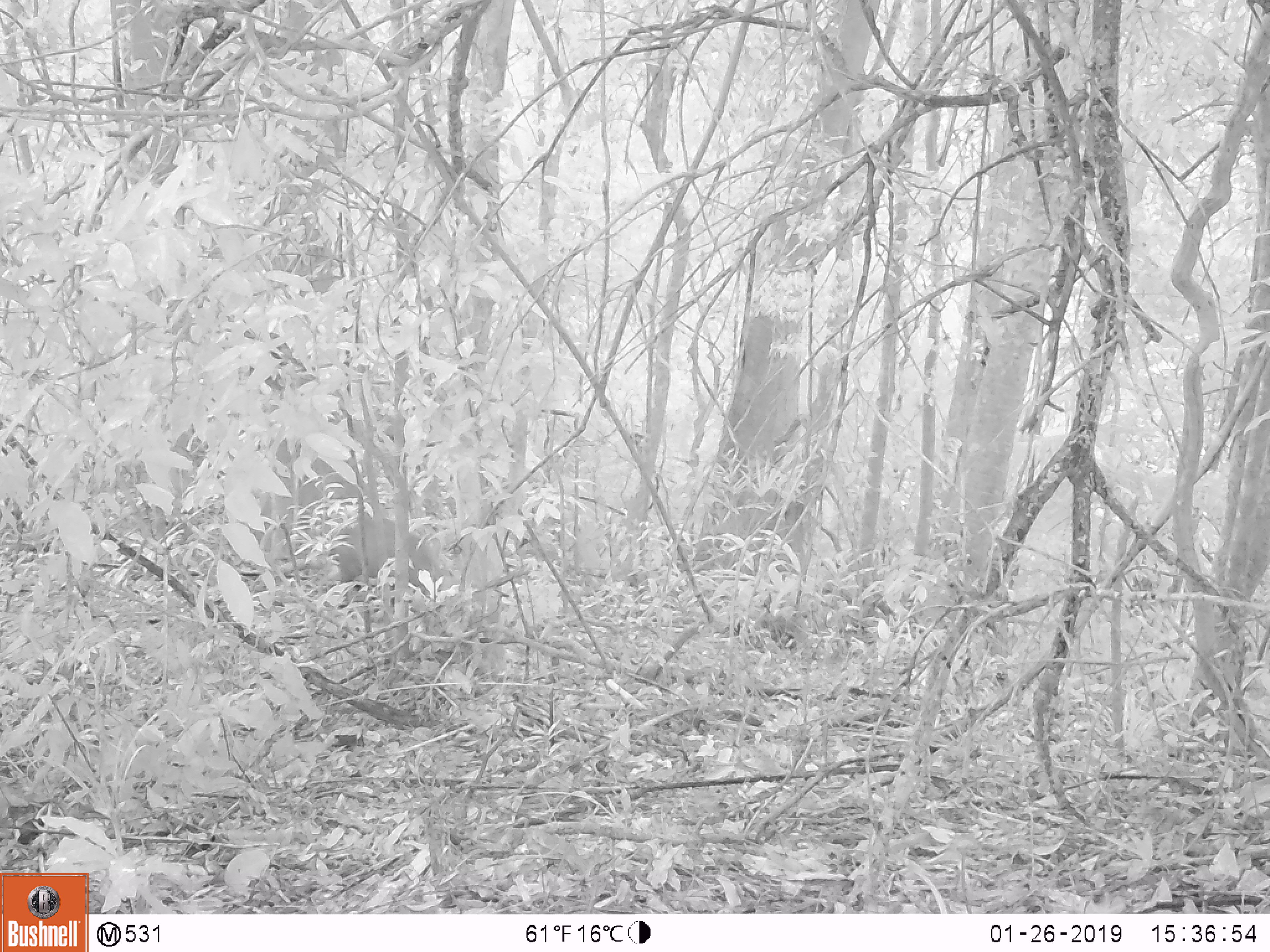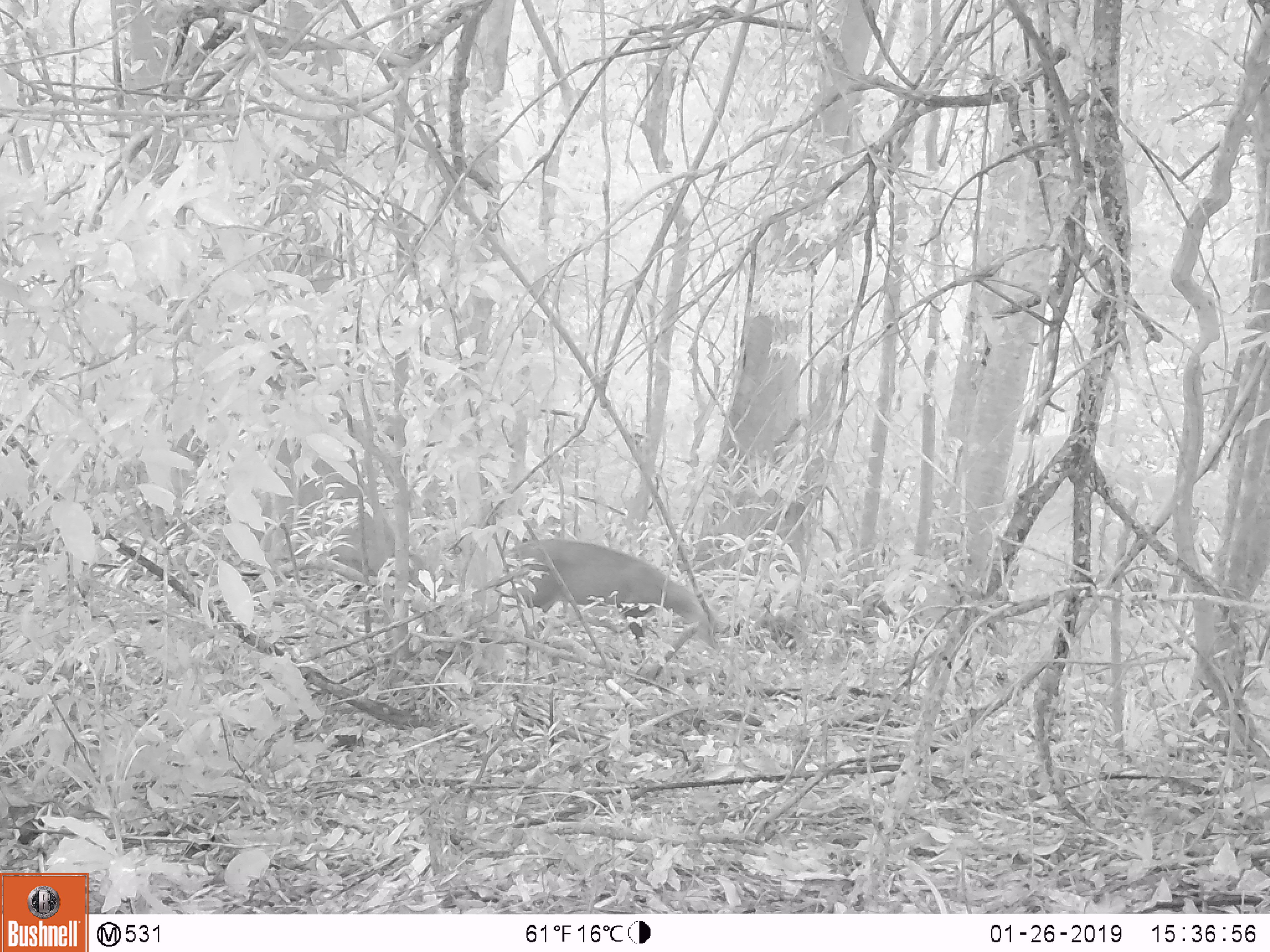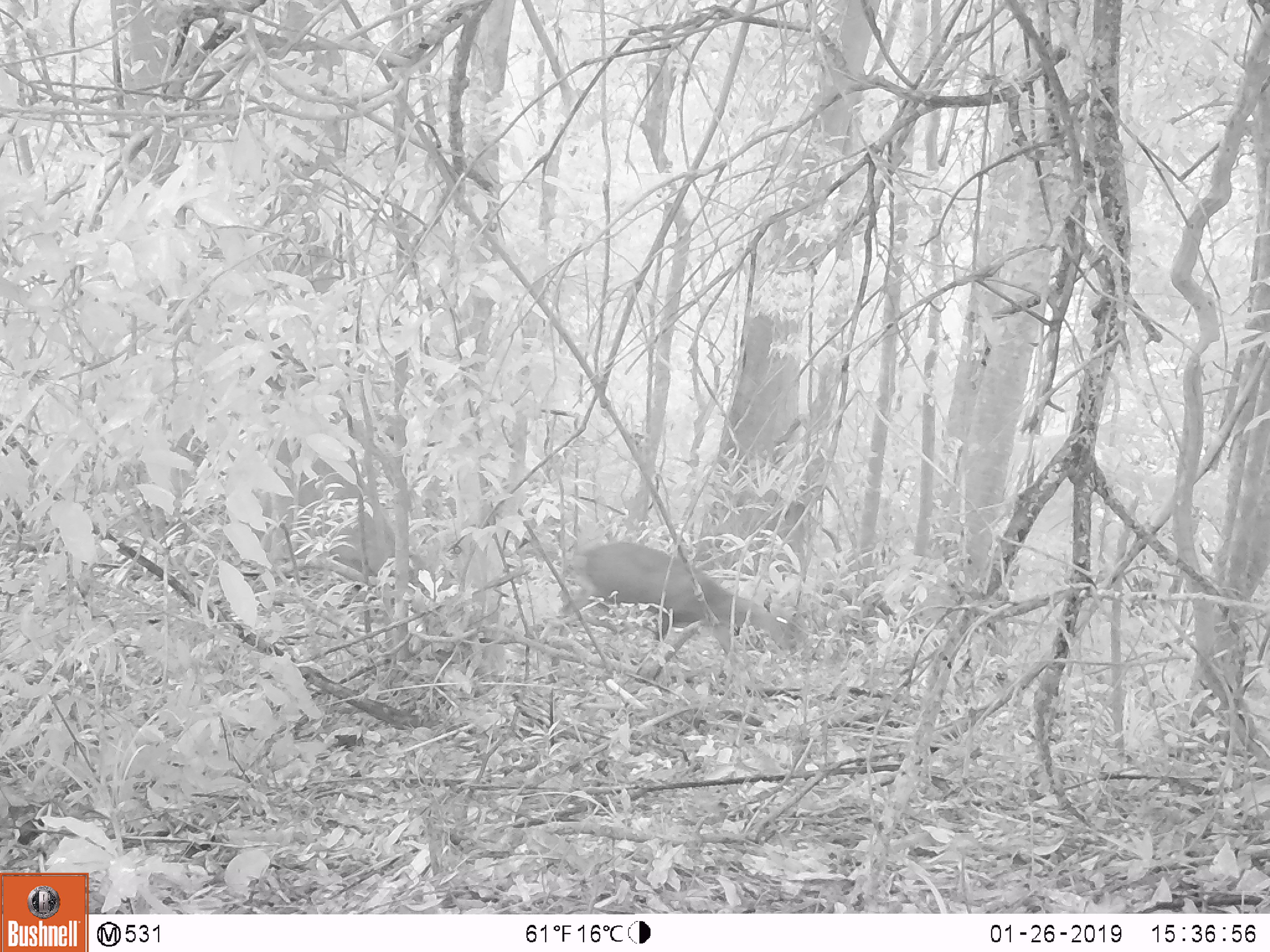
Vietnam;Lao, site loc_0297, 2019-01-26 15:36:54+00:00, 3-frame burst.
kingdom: Animalia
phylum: Chordata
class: Mammalia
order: Artiodactyla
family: Cervidae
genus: Muntiacus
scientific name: Muntiacus rooseveltorum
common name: roosevelt's muntjac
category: roosevelts muntjac group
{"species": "roosevelts muntjac group (roosevelt's muntjac) (Muntiacus rooseveltorum)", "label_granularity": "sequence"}